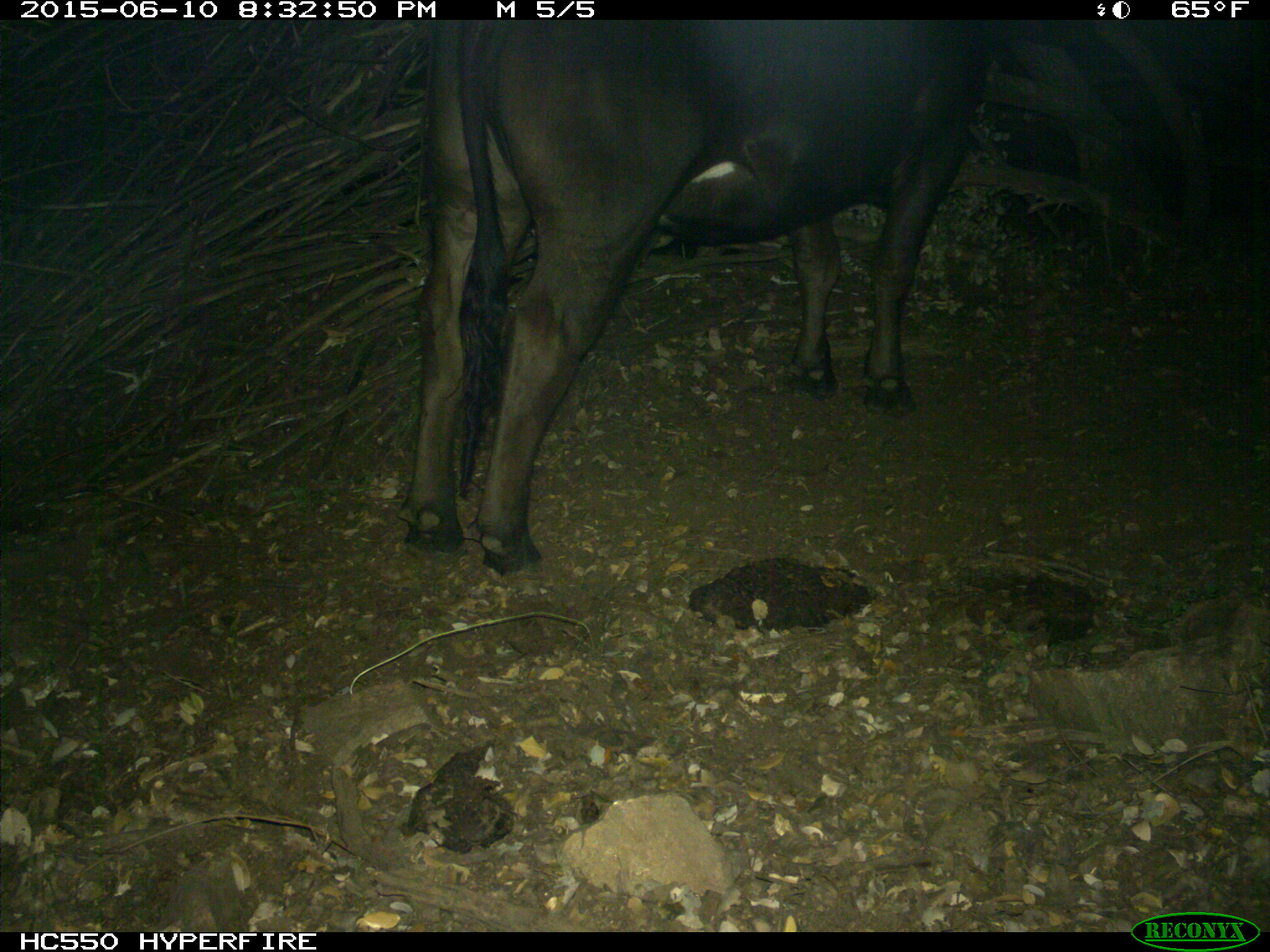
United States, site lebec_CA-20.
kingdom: Animalia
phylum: Chordata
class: Mammalia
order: Artiodactyla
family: Bovidae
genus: Bos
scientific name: Bos taurus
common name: domestic cow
Bos taurus (domestic cow).